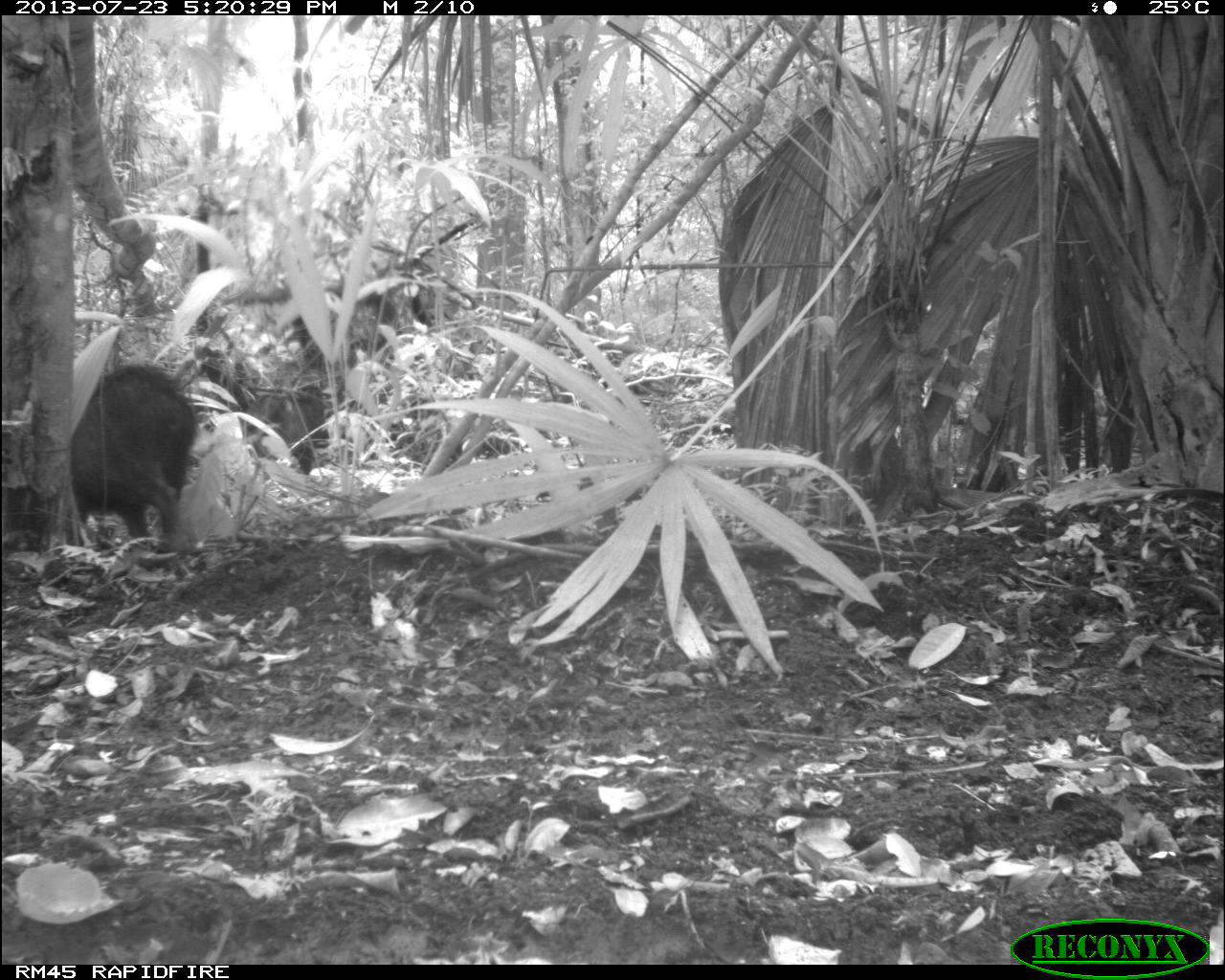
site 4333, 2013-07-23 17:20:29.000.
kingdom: Animalia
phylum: Chordata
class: Mammalia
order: Artiodactyla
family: Tayassuidae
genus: Tayassu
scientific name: Tayassu pecari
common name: white-lipped peccary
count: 4